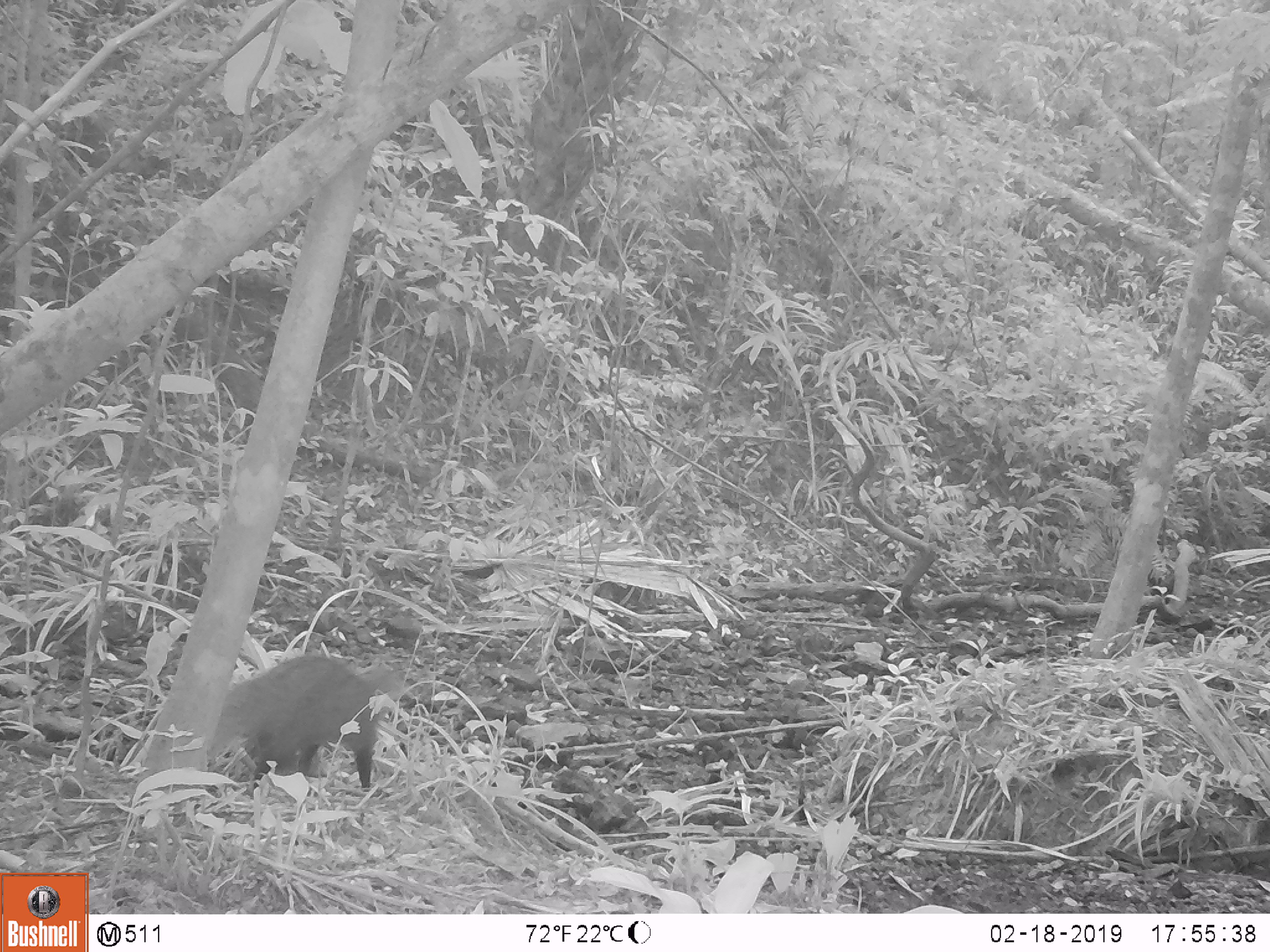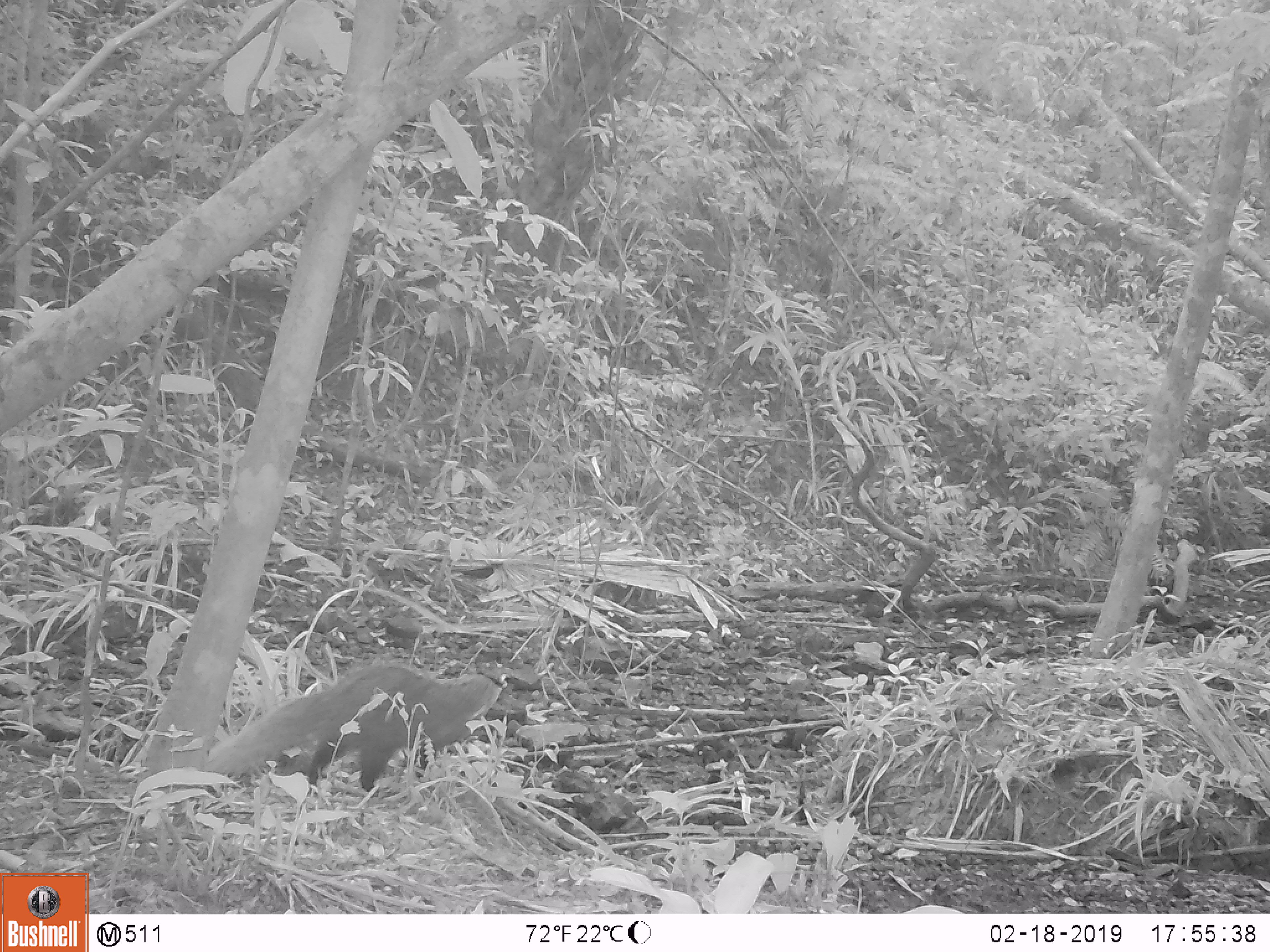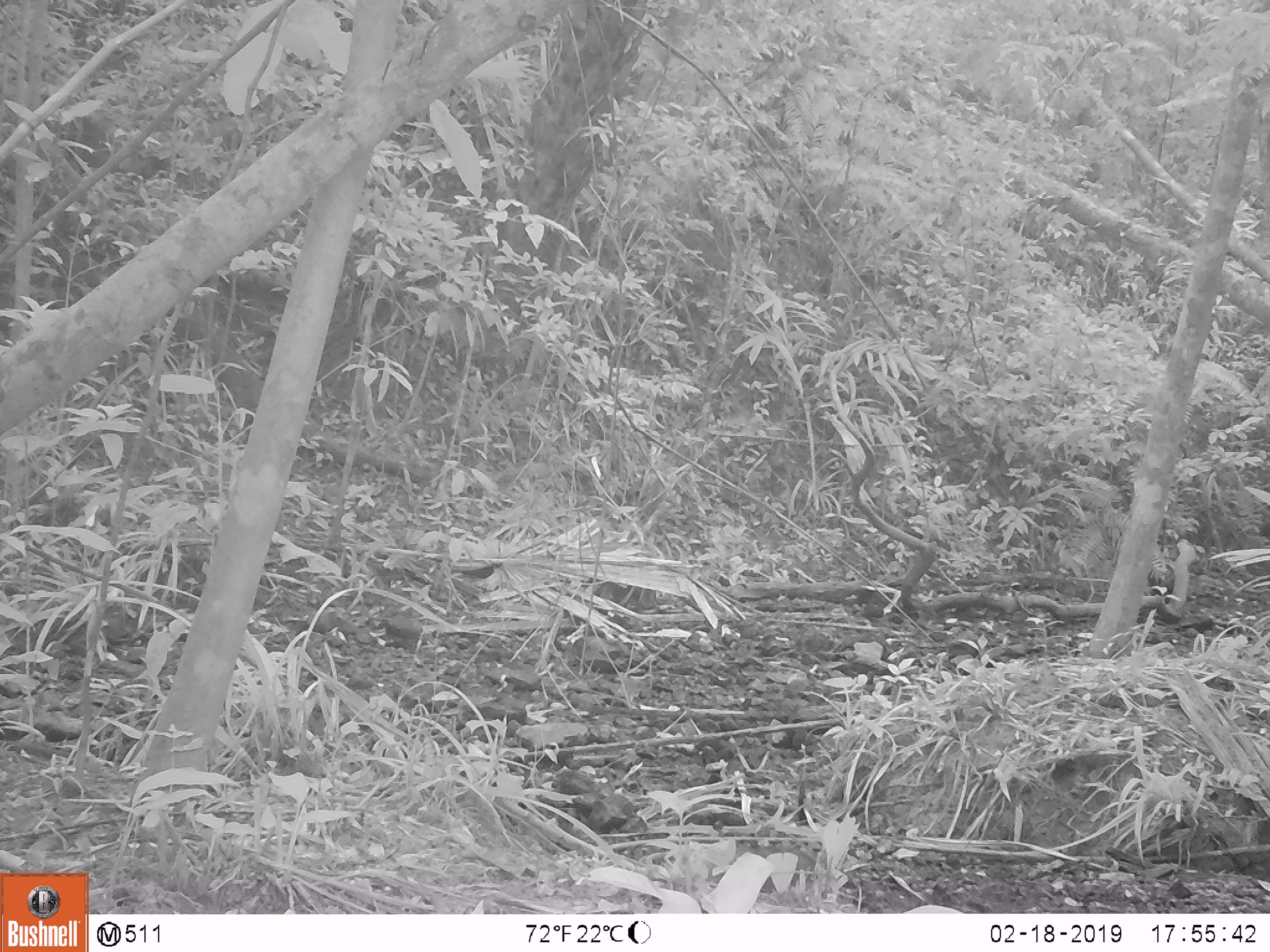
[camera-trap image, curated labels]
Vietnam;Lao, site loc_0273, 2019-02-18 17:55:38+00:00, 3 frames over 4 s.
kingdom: Animalia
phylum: Chordata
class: Mammalia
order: Carnivora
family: Herpestidae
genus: Urva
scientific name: Urva urva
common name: crab-eating mongoose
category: crab eating mongoose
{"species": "crab eating mongoose (crab-eating mongoose) (Urva urva)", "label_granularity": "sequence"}